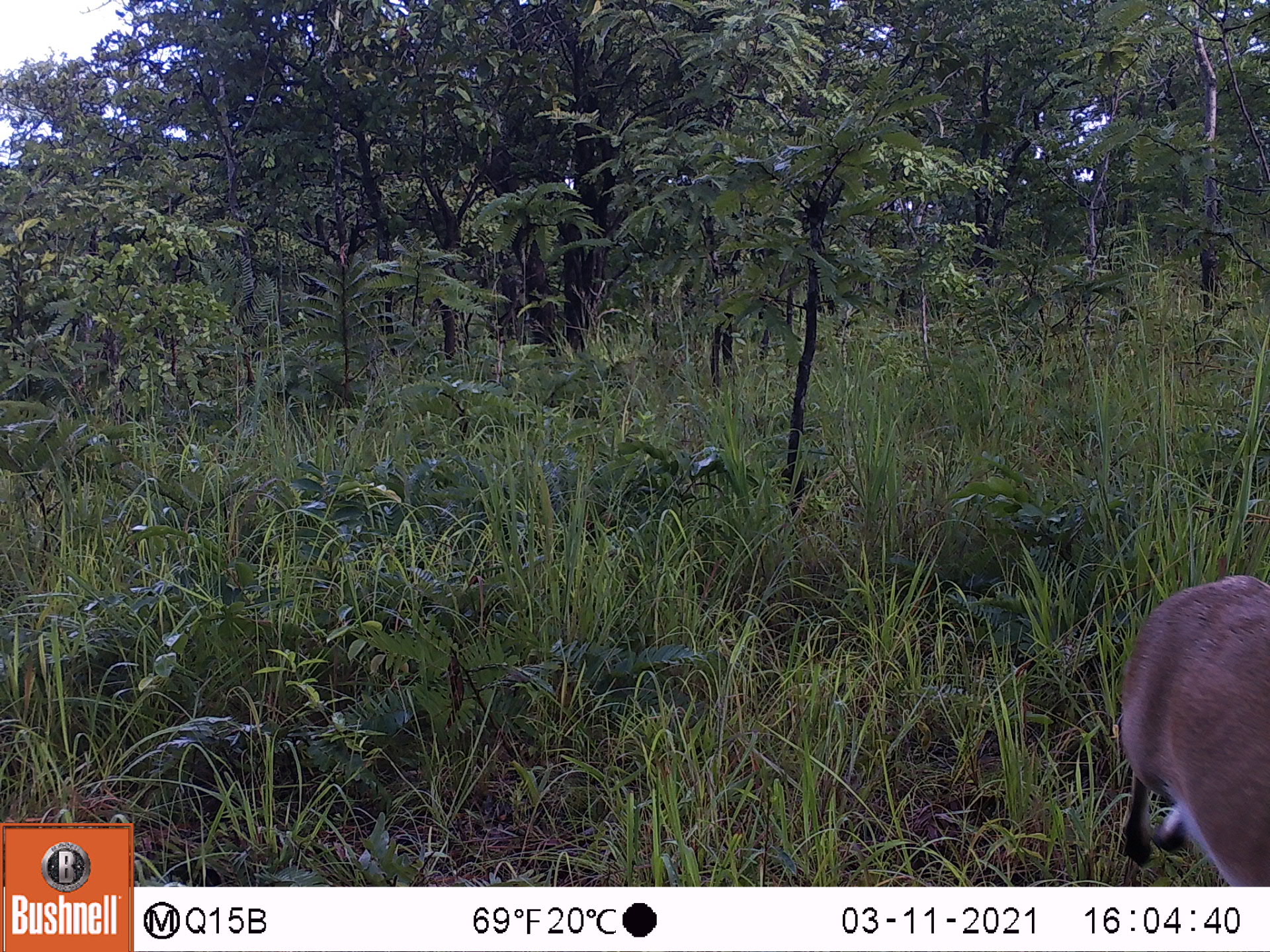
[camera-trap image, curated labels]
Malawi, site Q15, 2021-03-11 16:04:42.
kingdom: Animalia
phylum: Chordata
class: Mammalia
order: Artiodactyla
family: Bovidae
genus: Sylvicapra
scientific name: Sylvicapra grimmia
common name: common duiker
Common duiker (Sylvicapra grimmia), count 1.